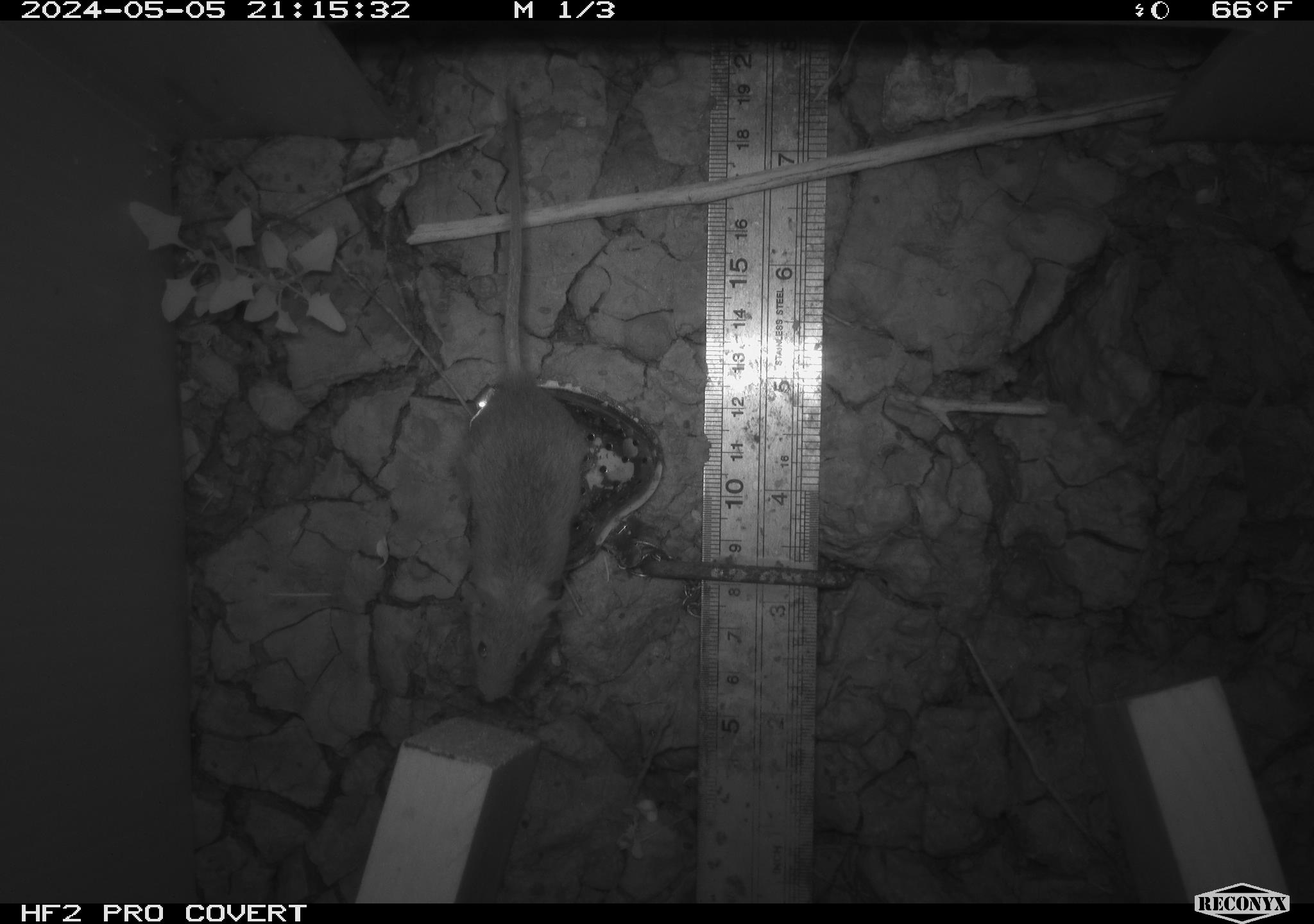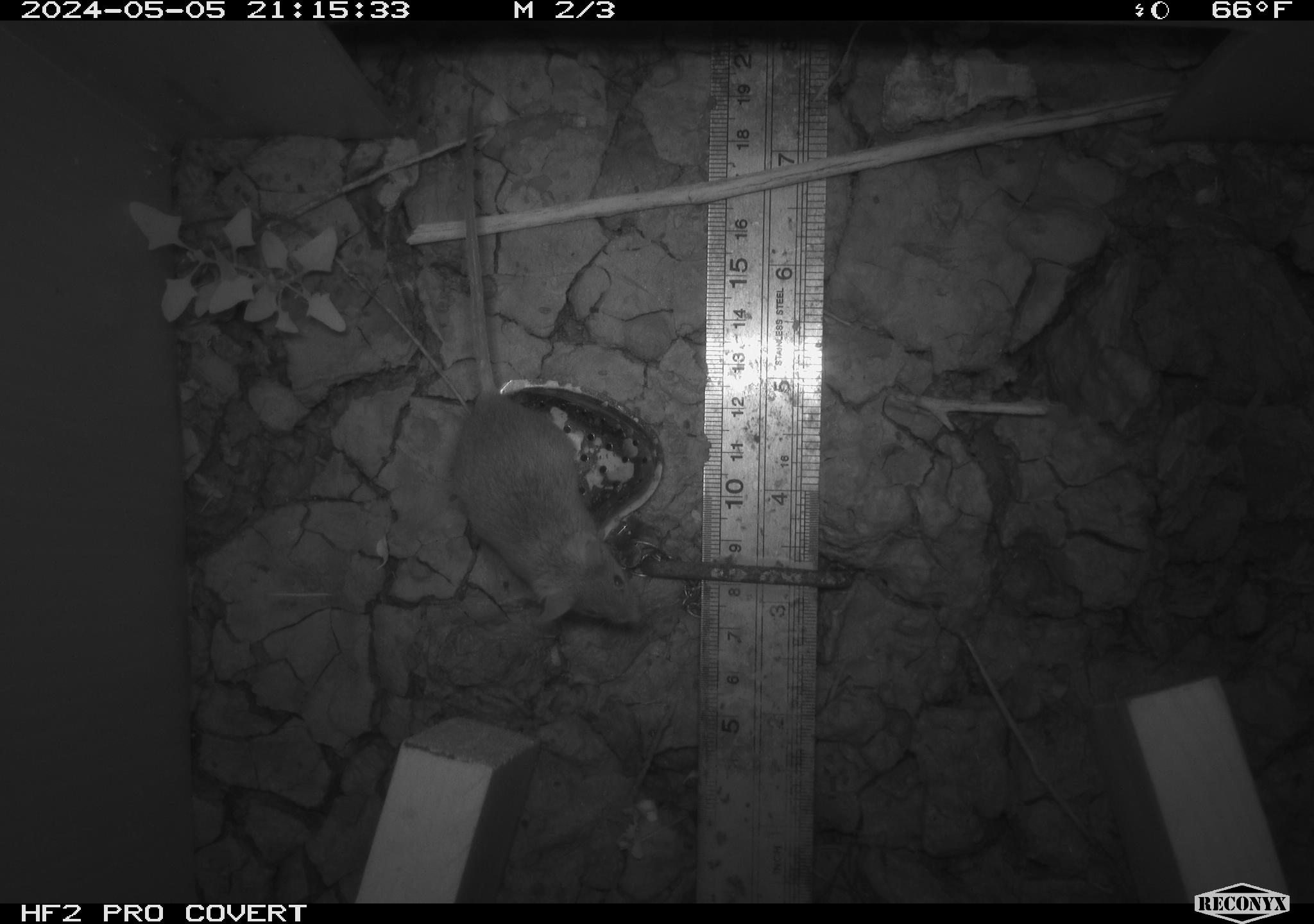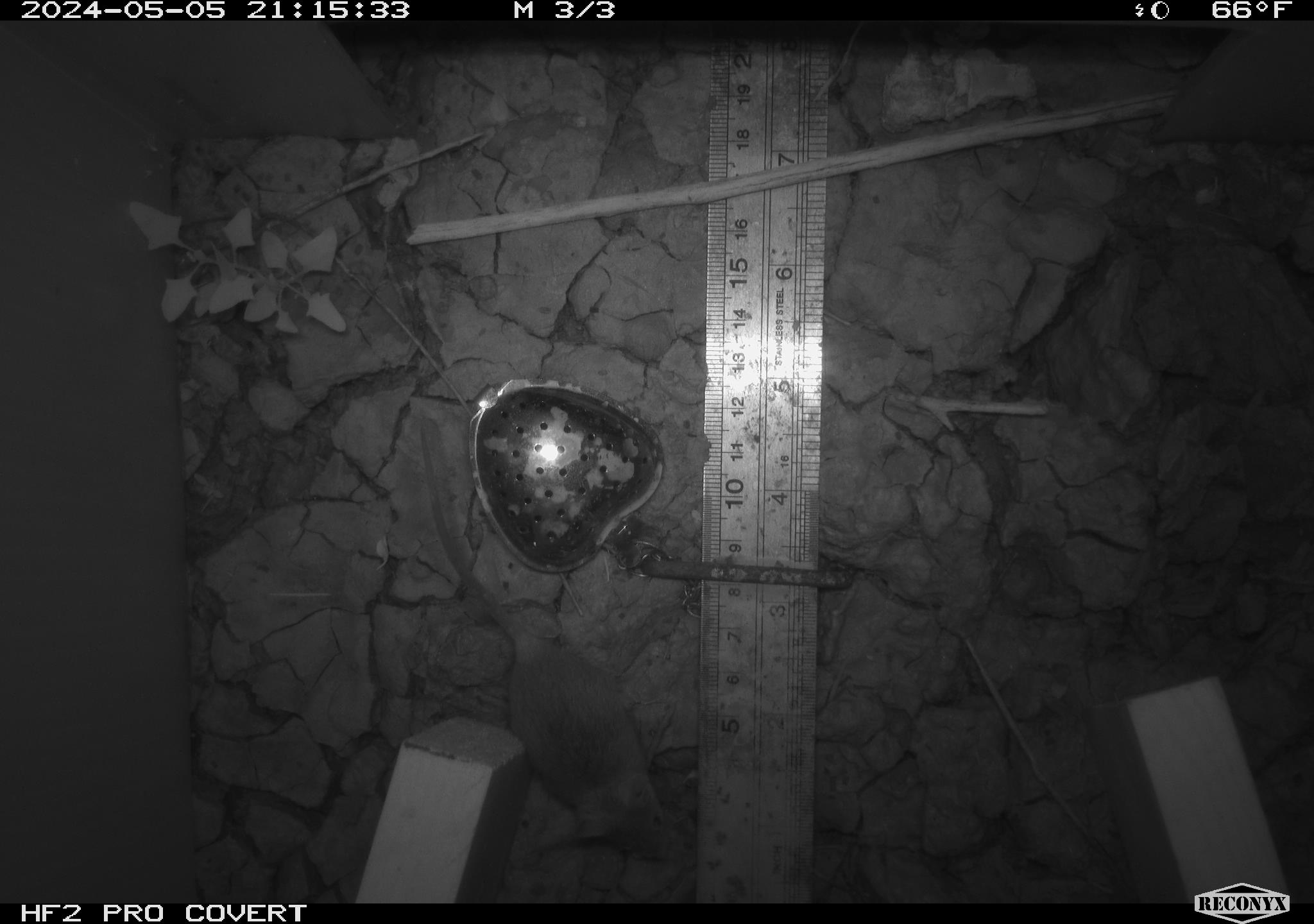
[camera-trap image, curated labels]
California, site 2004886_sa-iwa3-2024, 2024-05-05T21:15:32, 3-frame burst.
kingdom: Animalia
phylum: Chordata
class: Mammalia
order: Rodentia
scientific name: Rodentia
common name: mouse species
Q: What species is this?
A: Mouse species (Rodentia).